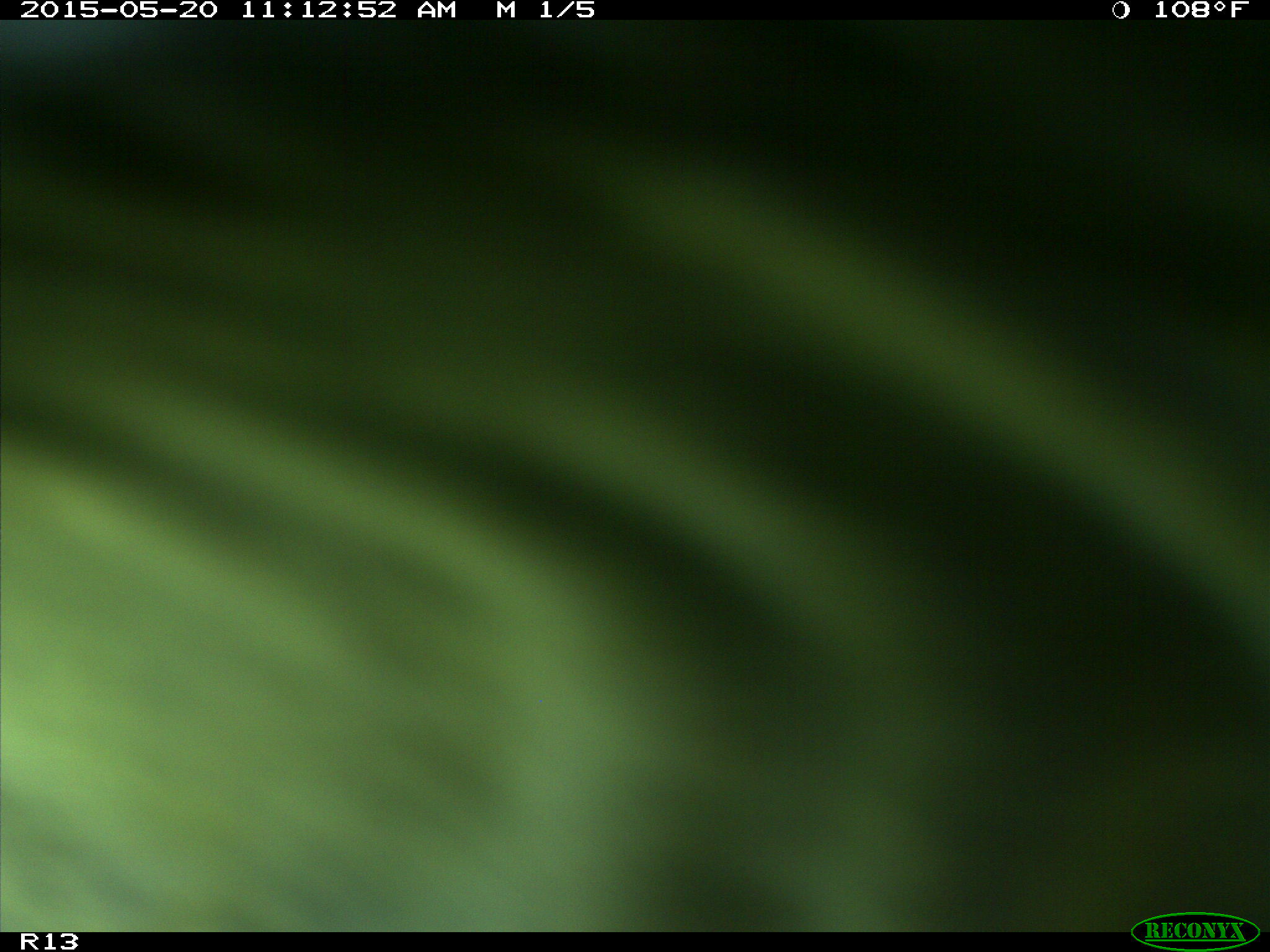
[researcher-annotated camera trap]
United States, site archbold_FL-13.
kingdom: Animalia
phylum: Chordata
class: Mammalia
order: Artiodactyla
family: Bovidae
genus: Bos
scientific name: Bos taurus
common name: domestic cow